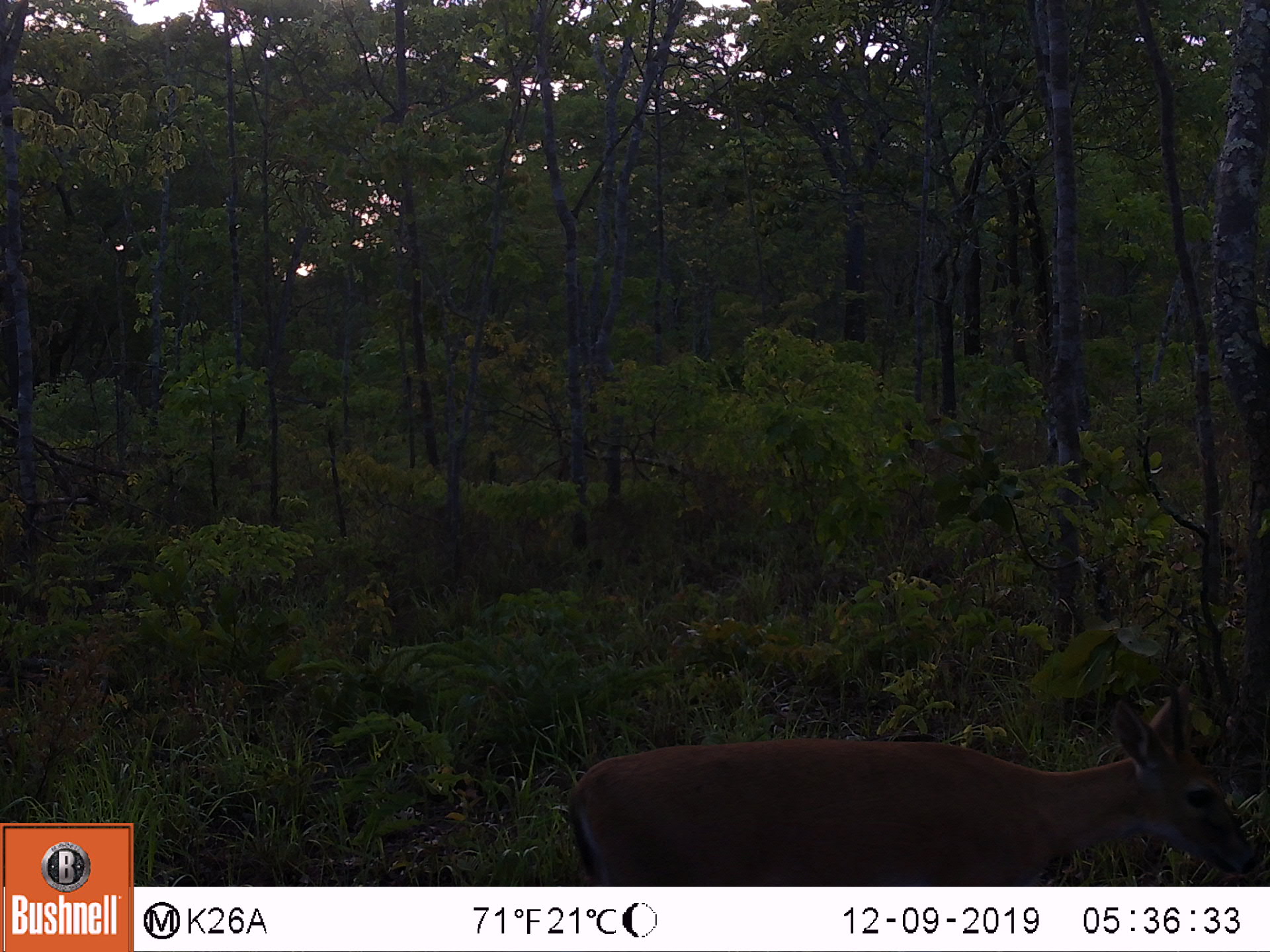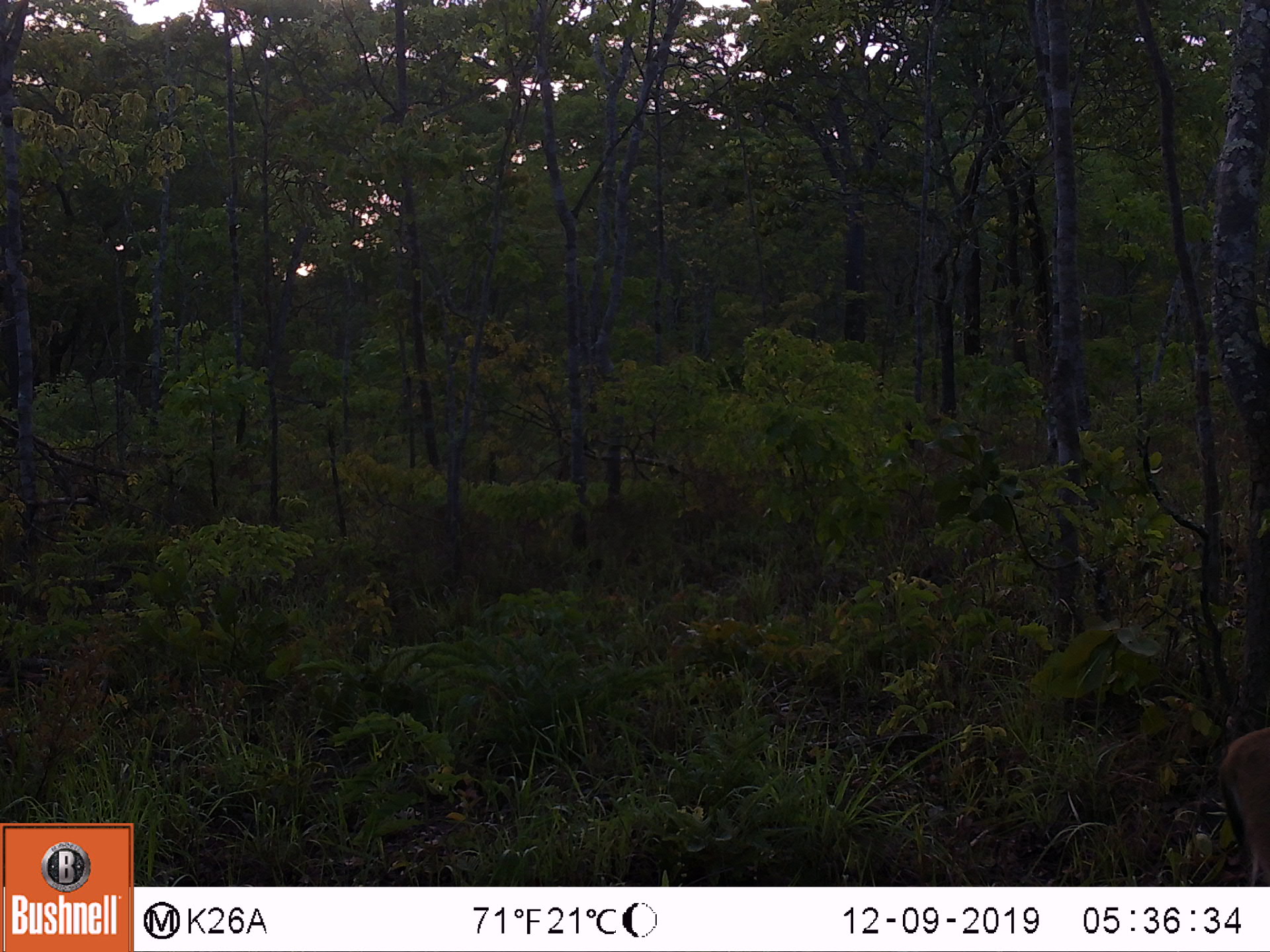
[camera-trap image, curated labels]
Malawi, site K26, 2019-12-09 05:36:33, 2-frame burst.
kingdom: Animalia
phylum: Chordata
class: Mammalia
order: Artiodactyla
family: Bovidae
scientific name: Antilopinae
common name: small antelope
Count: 1.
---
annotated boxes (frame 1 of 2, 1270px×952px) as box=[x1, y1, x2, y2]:
small antelope: box=[563, 687, 1264, 880]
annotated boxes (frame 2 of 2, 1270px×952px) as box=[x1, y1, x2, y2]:
small antelope: box=[1212, 723, 1268, 878]